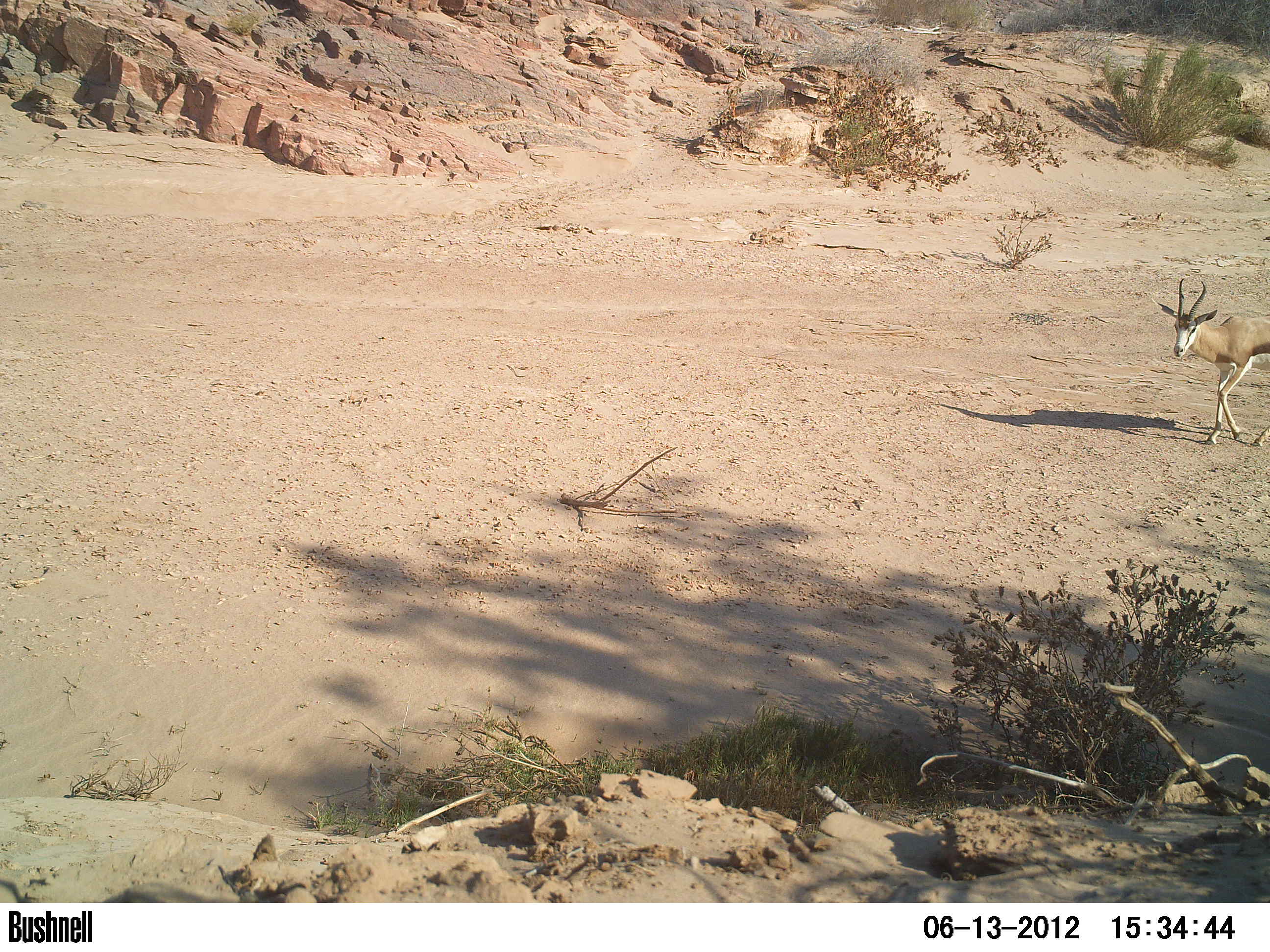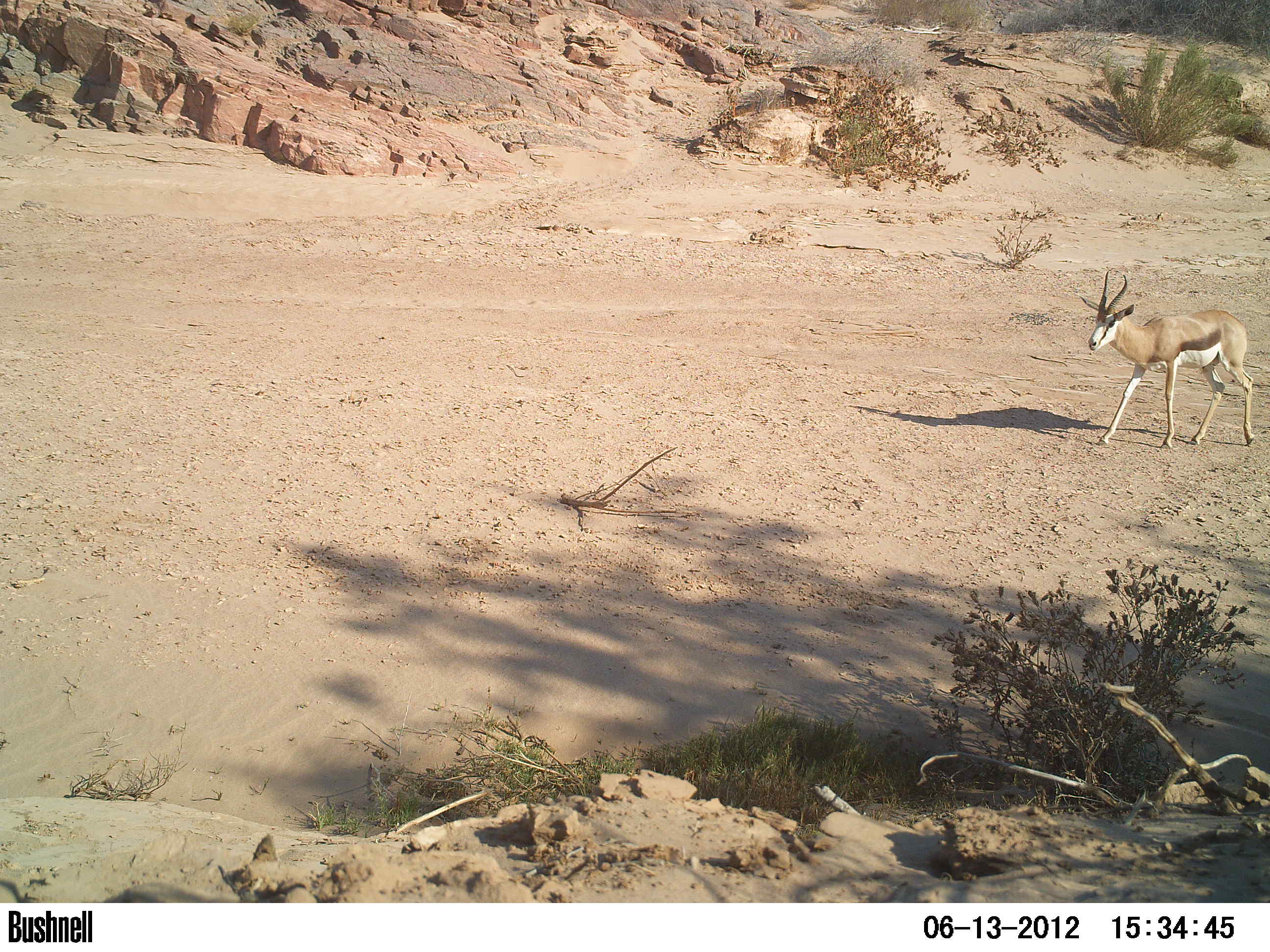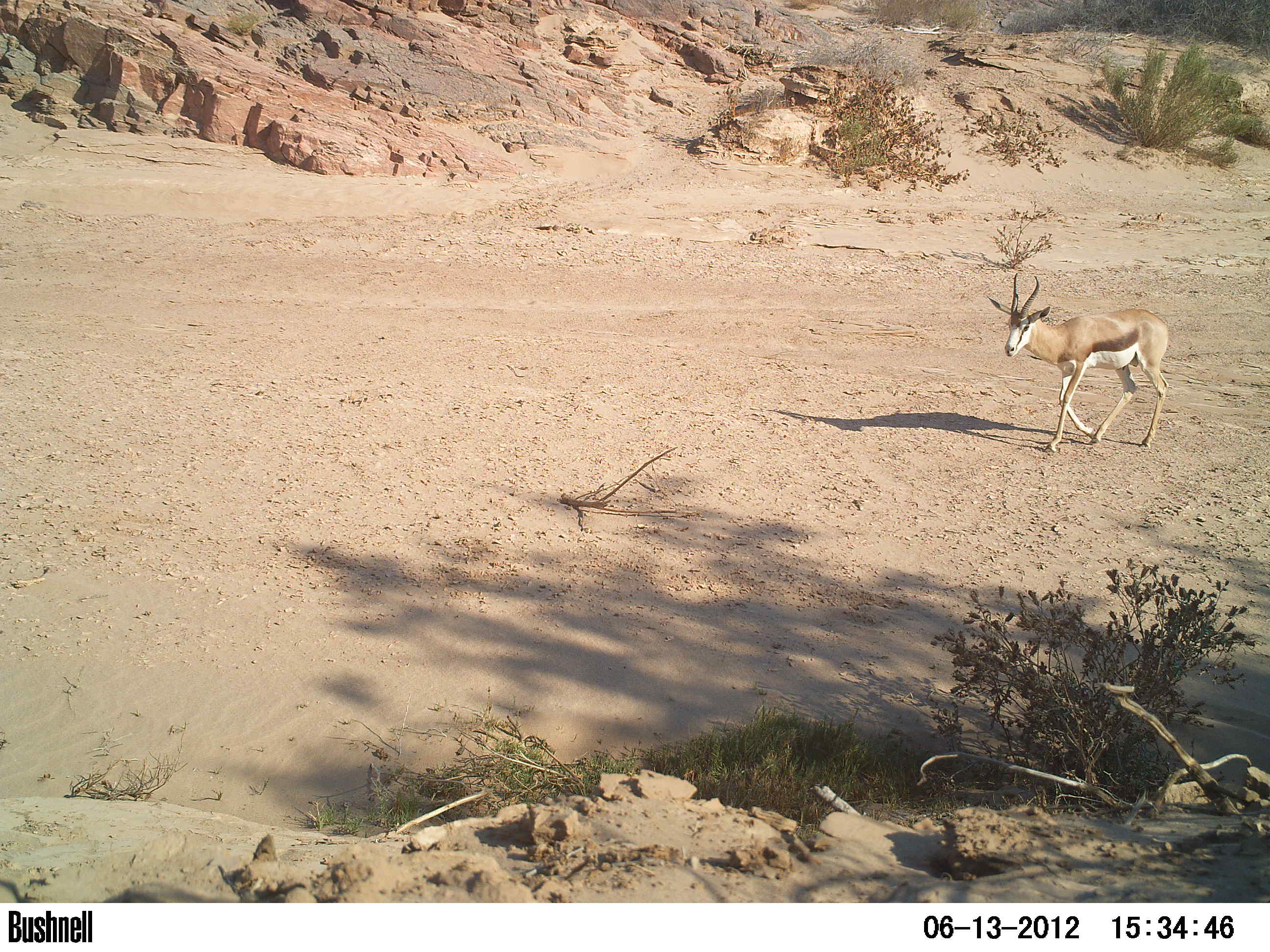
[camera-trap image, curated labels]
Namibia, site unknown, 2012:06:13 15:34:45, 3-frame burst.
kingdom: Animalia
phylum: Chordata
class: Mammalia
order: Artiodactyla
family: Bovidae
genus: Antidorcas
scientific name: Antidorcas marsupialis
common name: springbok